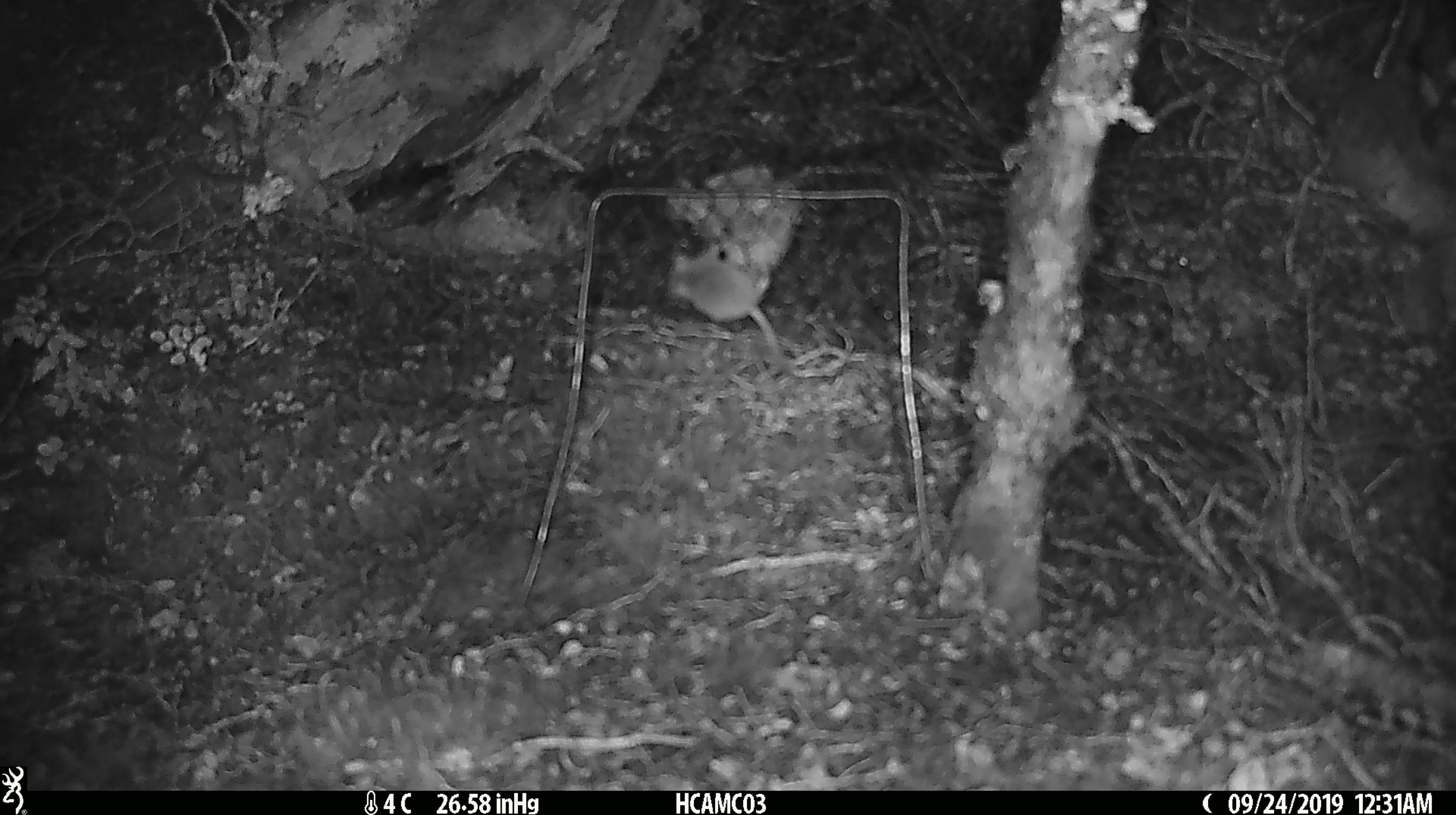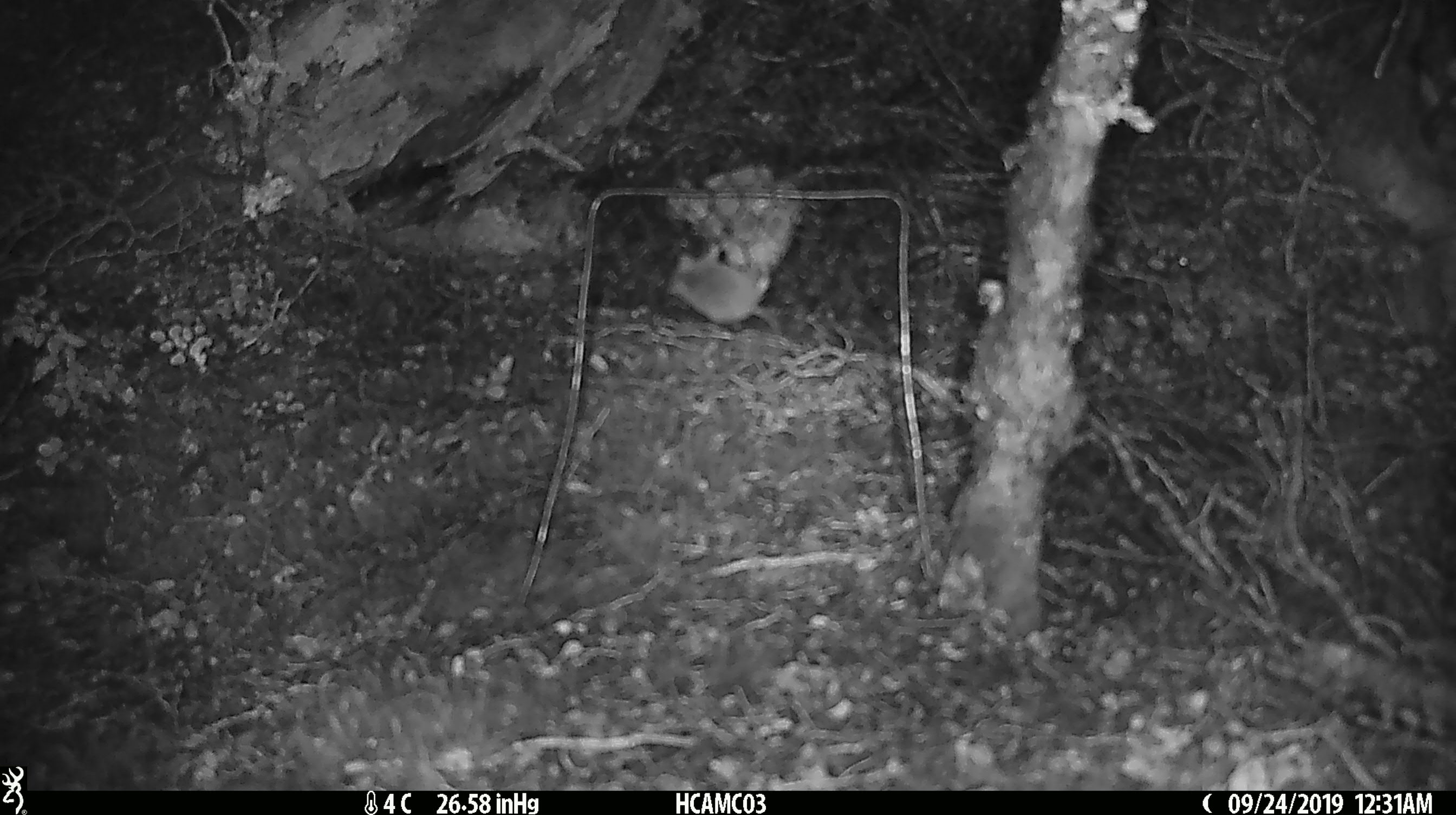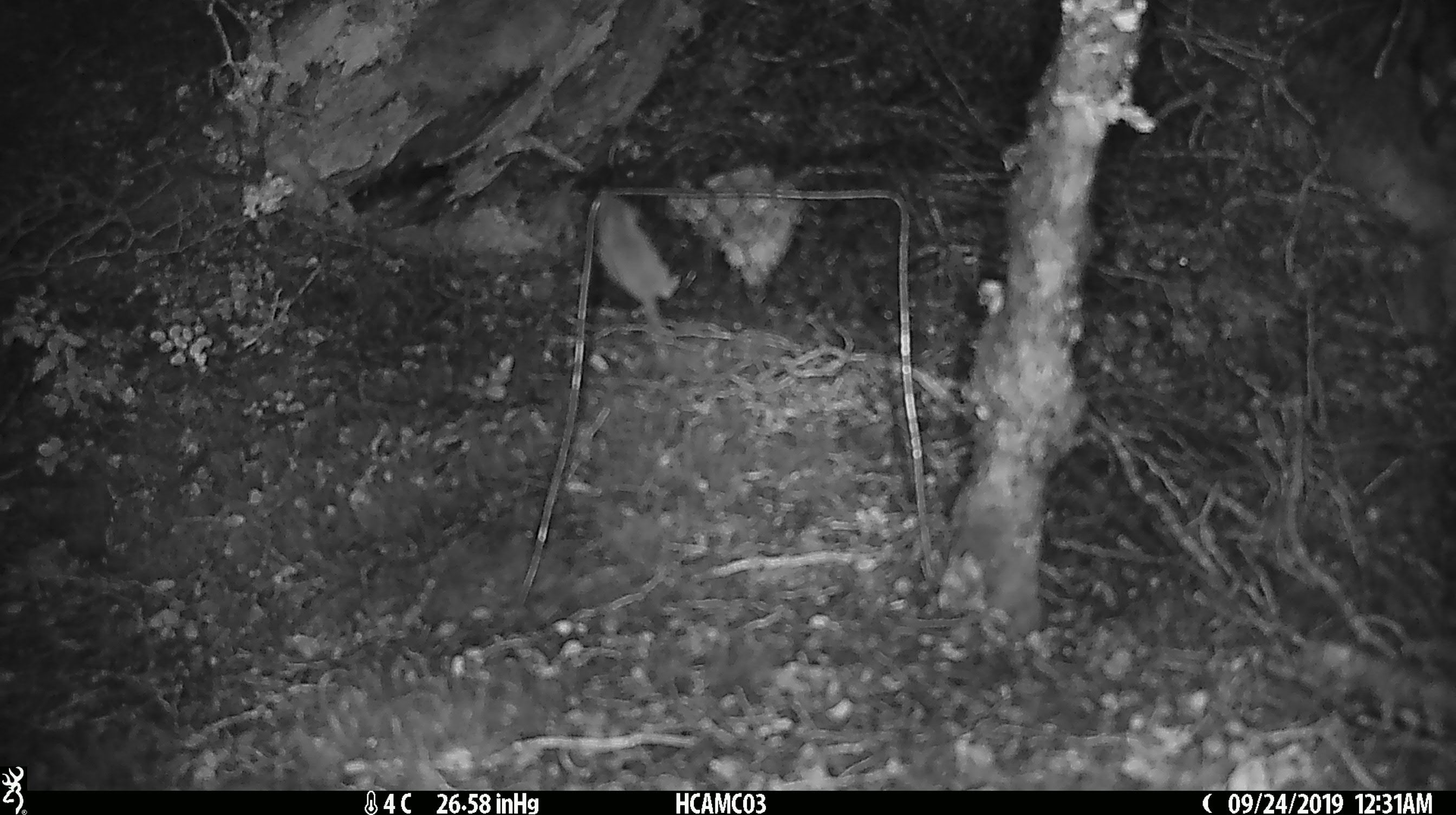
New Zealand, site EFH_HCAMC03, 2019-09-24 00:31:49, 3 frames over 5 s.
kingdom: Animalia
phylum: Chordata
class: Mammalia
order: Rodentia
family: Muridae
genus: Mus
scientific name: Mus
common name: mouse